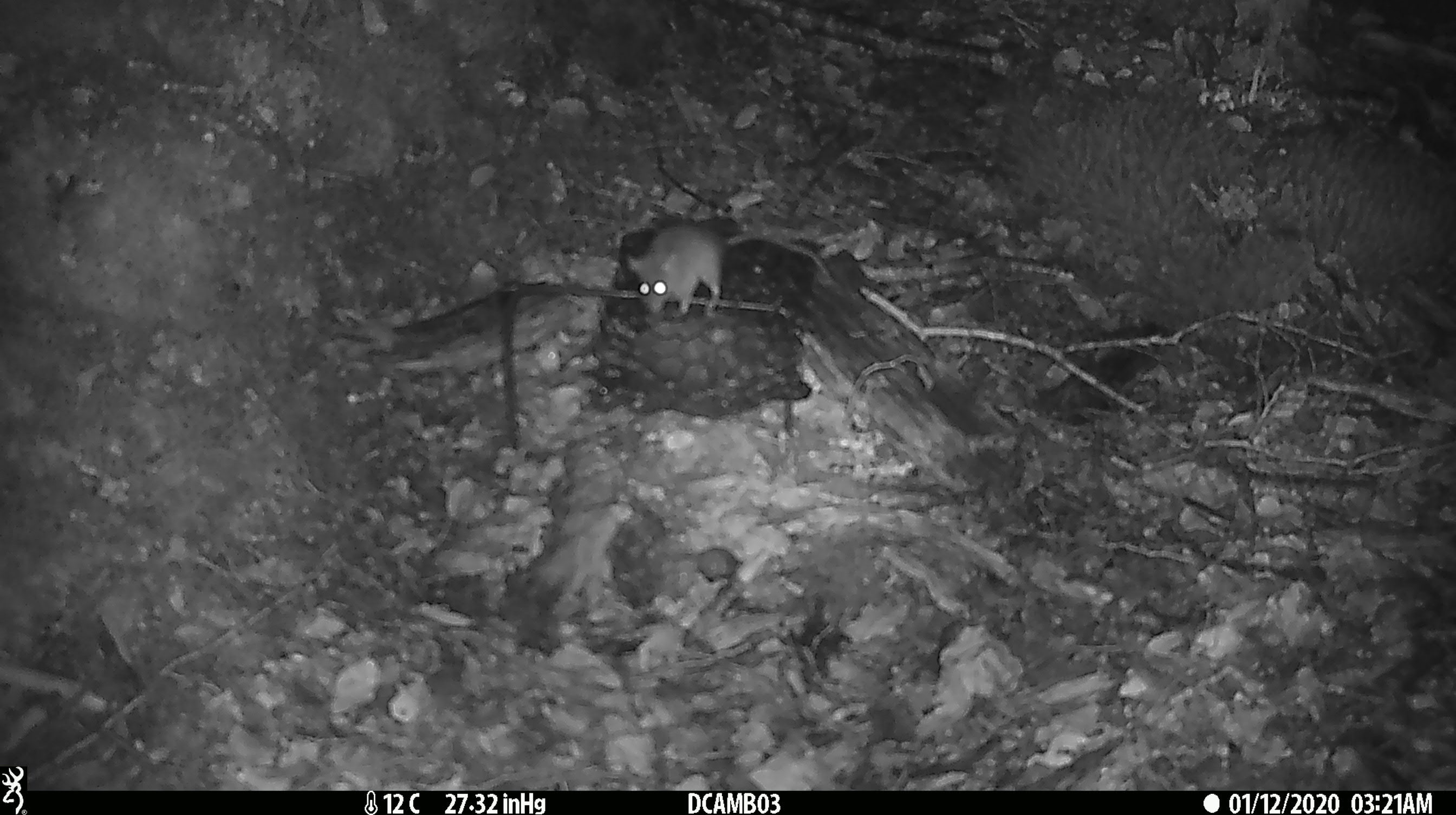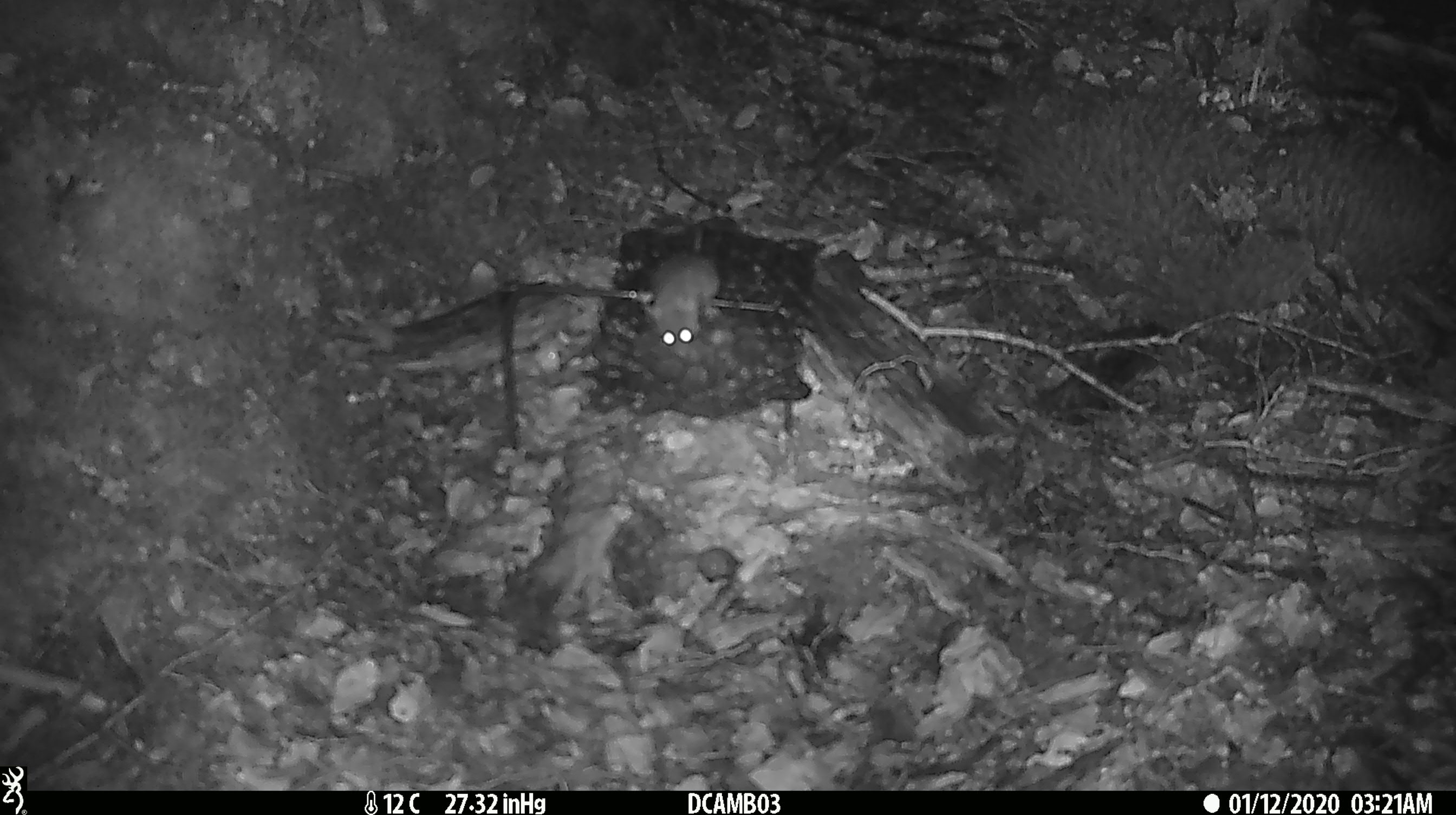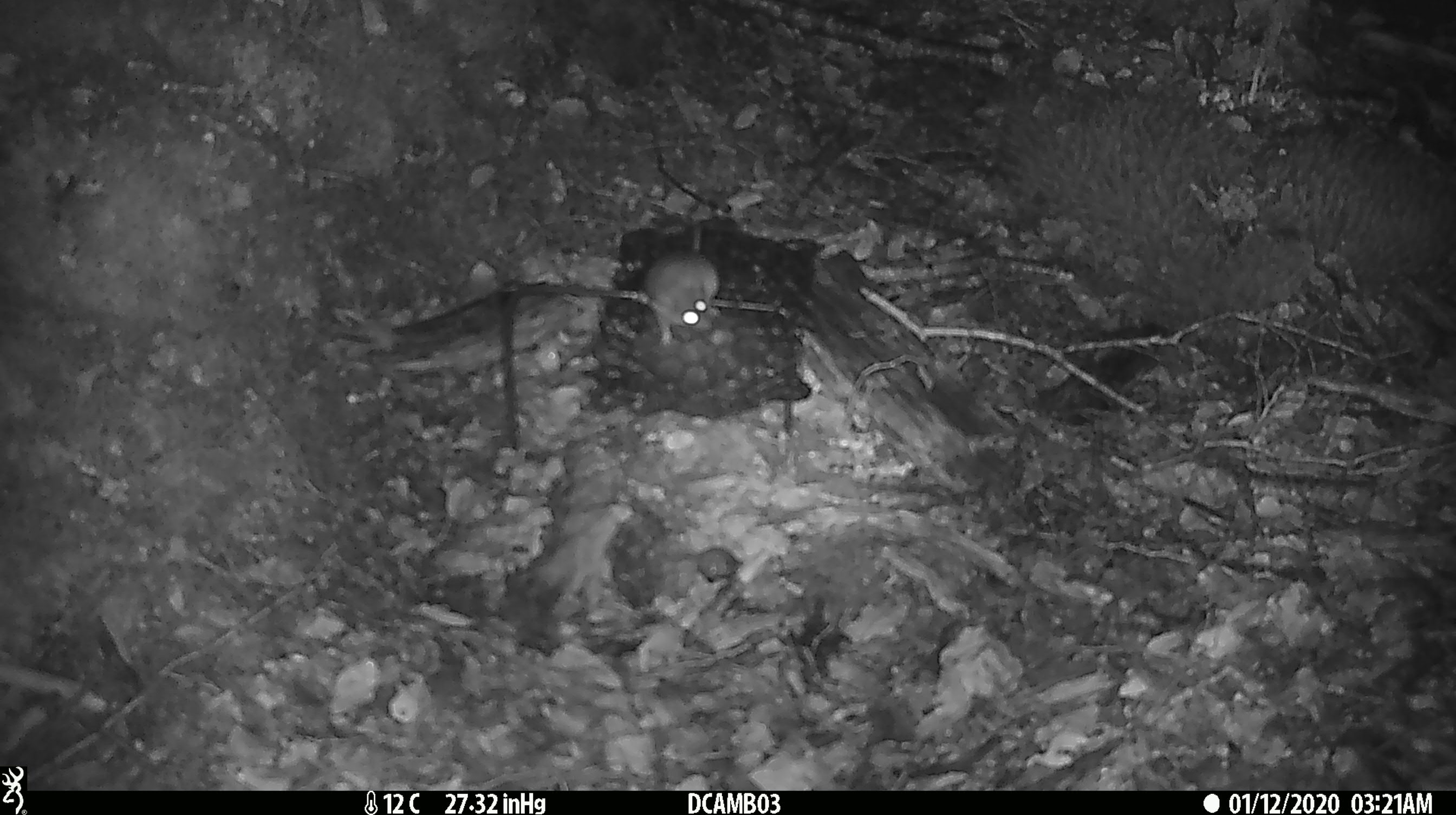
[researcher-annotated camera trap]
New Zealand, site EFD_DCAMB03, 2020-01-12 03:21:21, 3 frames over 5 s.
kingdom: Animalia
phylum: Chordata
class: Mammalia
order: Rodentia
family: Muridae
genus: Mus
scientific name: Mus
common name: mouse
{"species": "mouse (Mus)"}